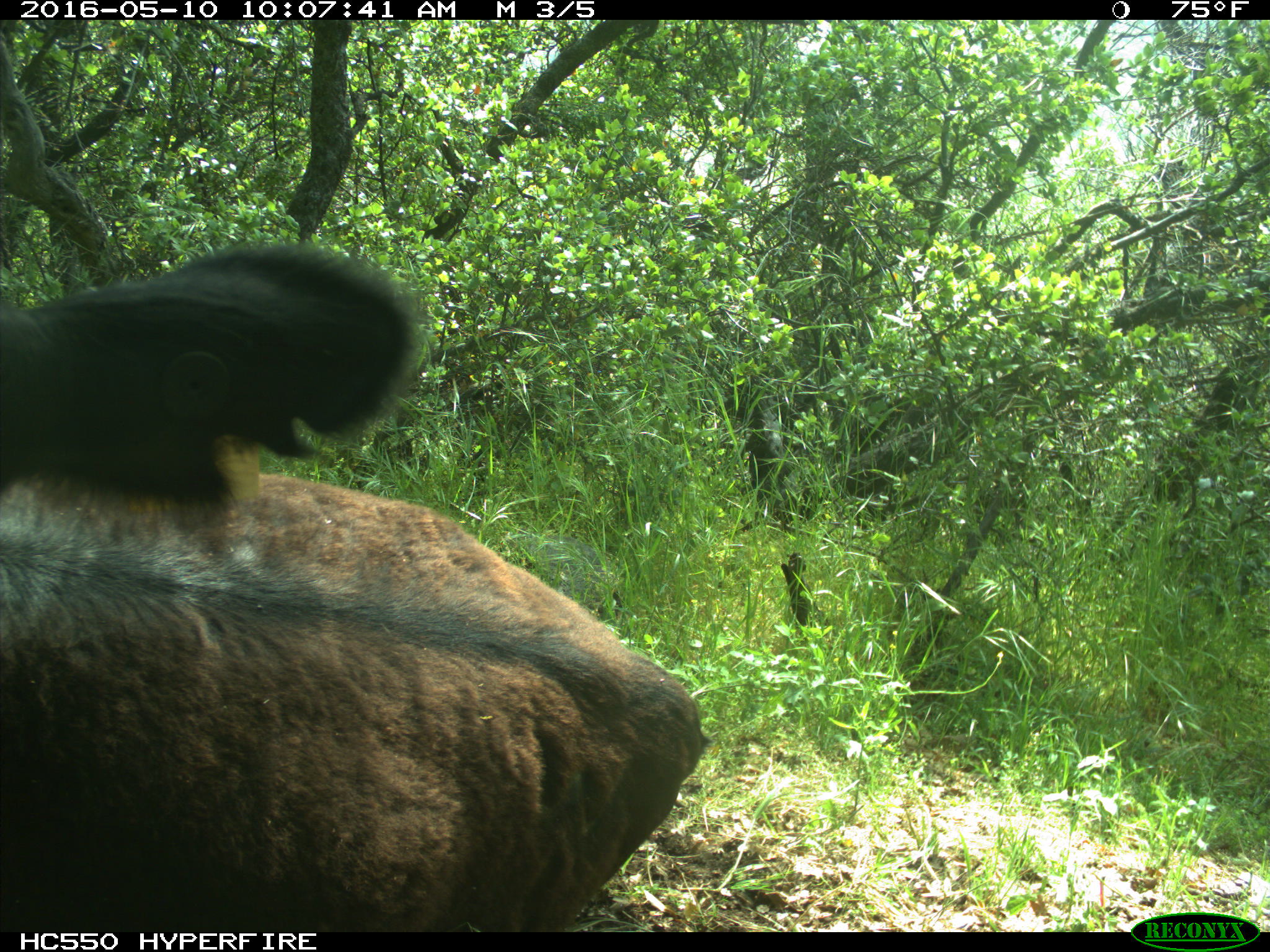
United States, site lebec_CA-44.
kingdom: Animalia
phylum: Chordata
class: Mammalia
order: Artiodactyla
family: Bovidae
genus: Bos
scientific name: Bos taurus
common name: domestic cow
Bos taurus (domestic cow).